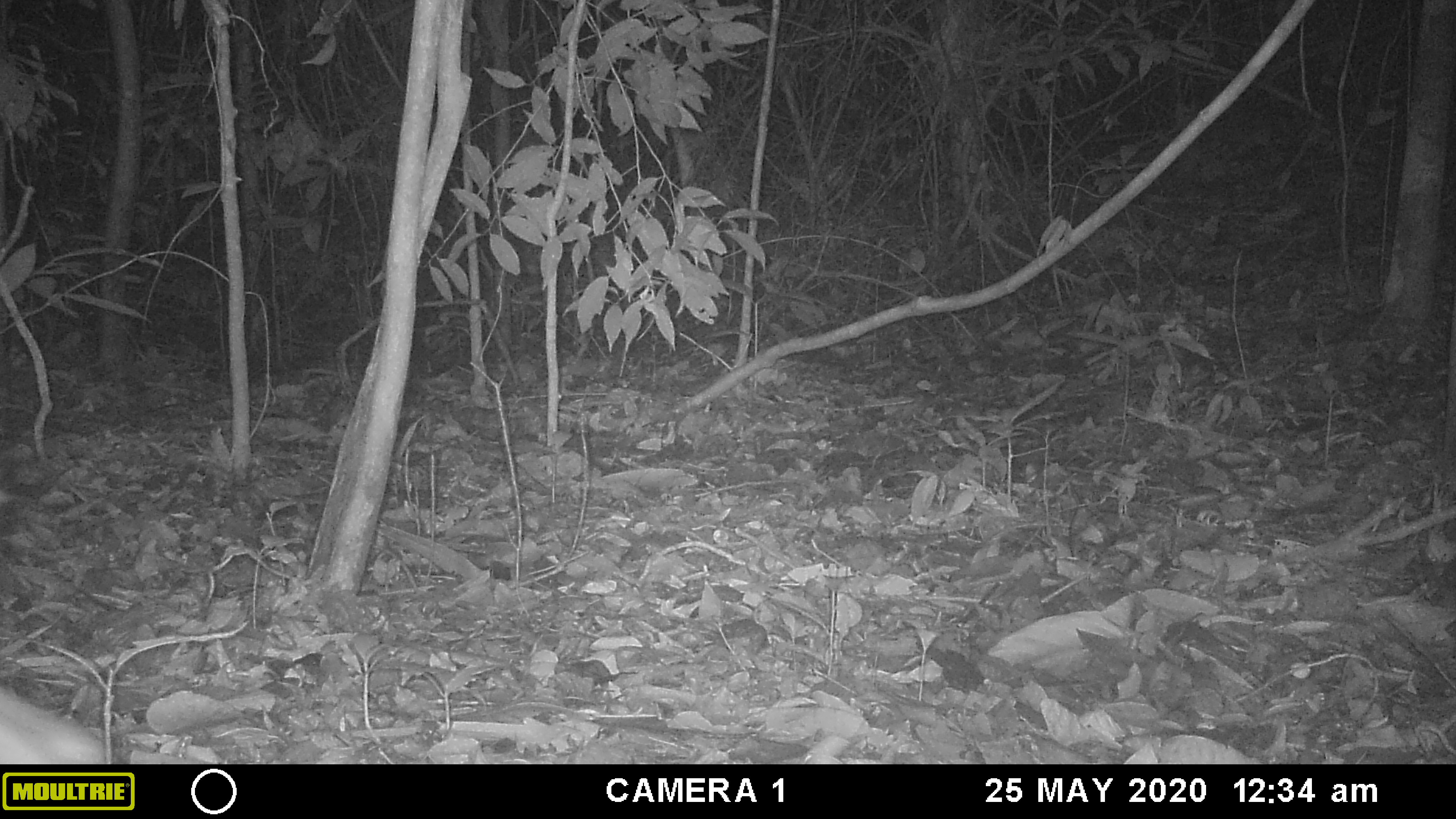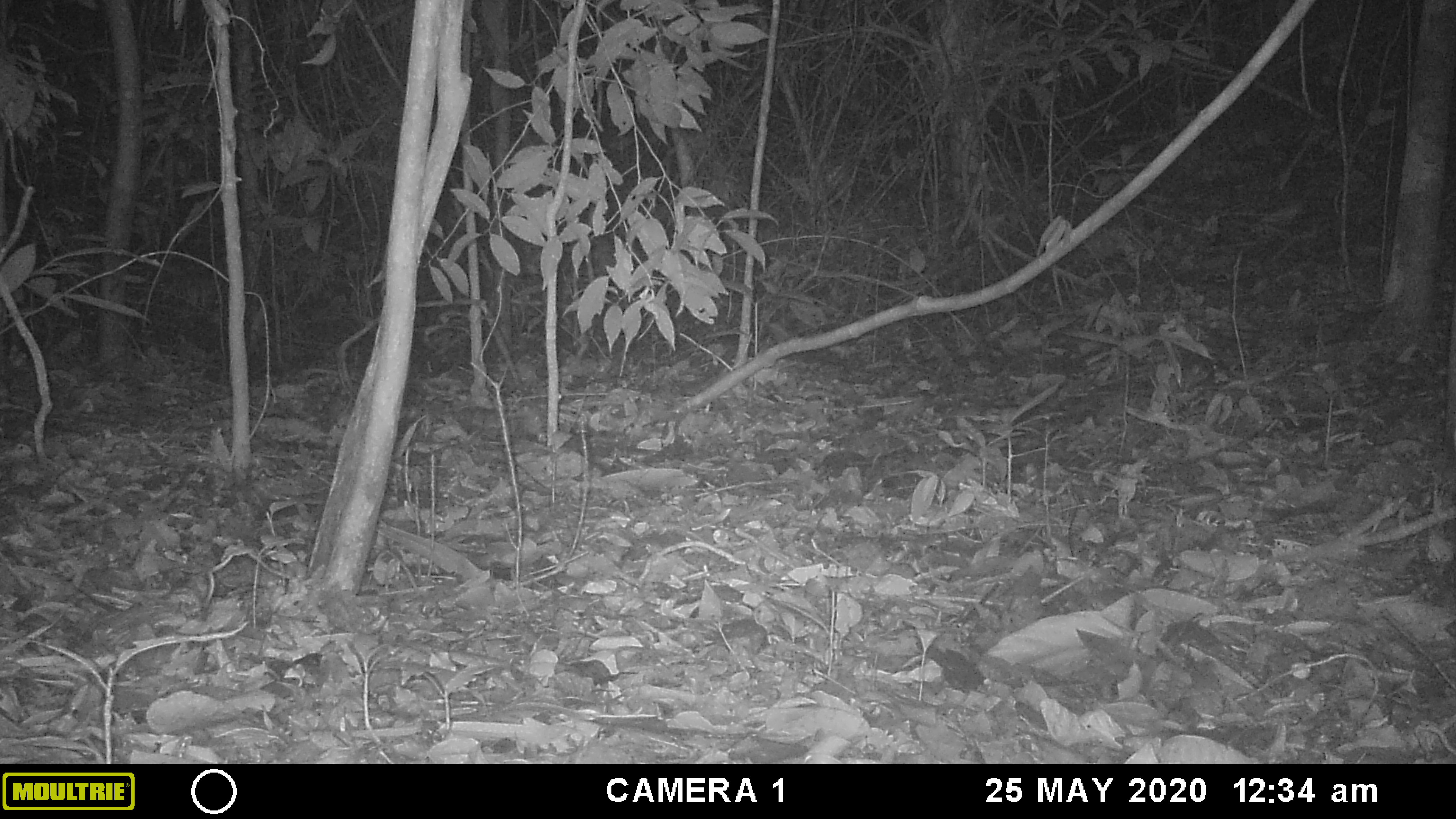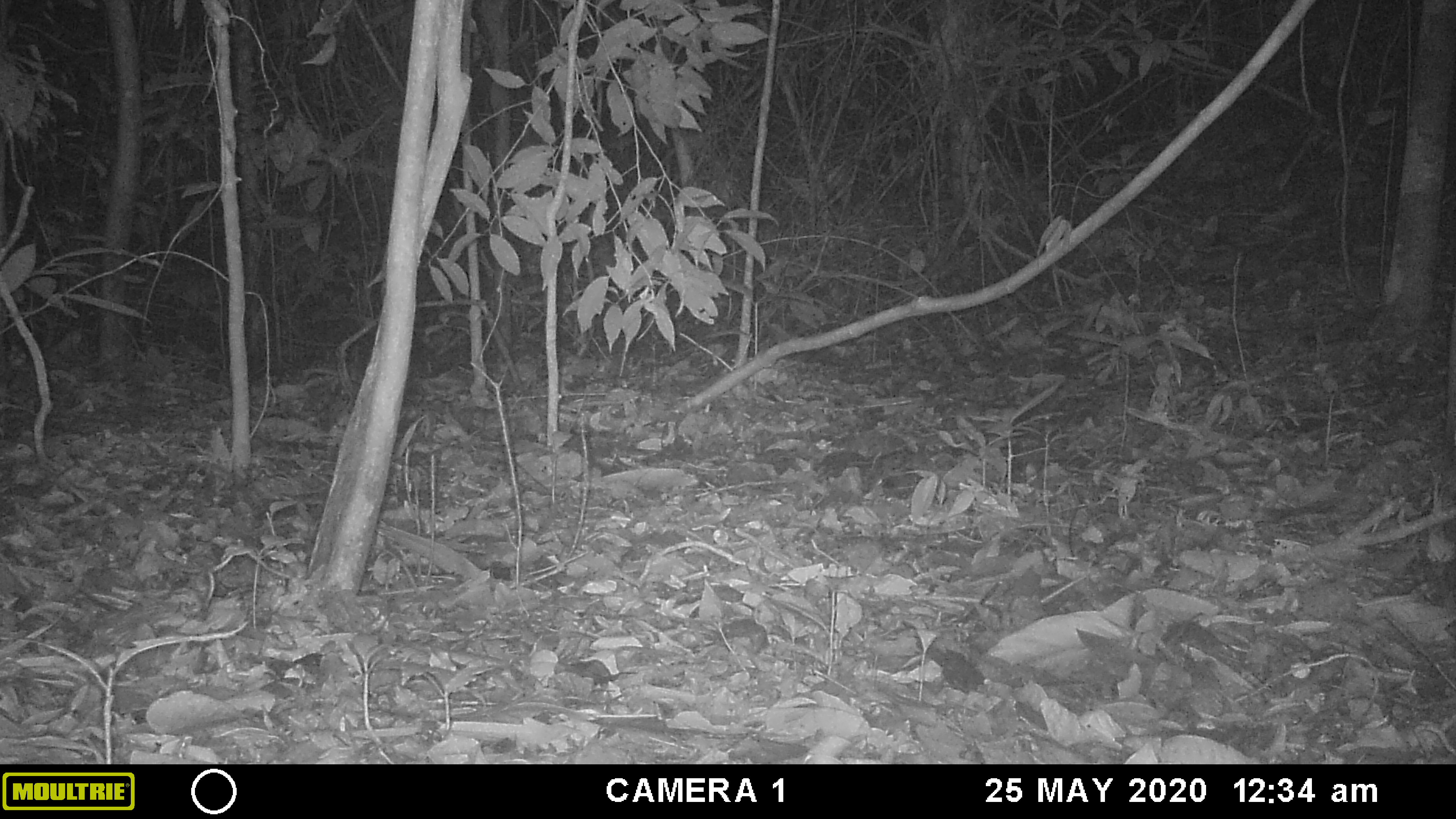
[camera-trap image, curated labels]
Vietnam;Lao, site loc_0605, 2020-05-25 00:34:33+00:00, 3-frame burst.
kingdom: Animalia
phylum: Chordata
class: Mammalia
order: Artiodactyla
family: Cervidae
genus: Muntiacus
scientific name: Muntiacus rooseveltorum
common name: roosevelt's muntjac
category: roosevelts muntjac group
Roosevelts muntjac group (roosevelt's muntjac) (Muntiacus rooseveltorum). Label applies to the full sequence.